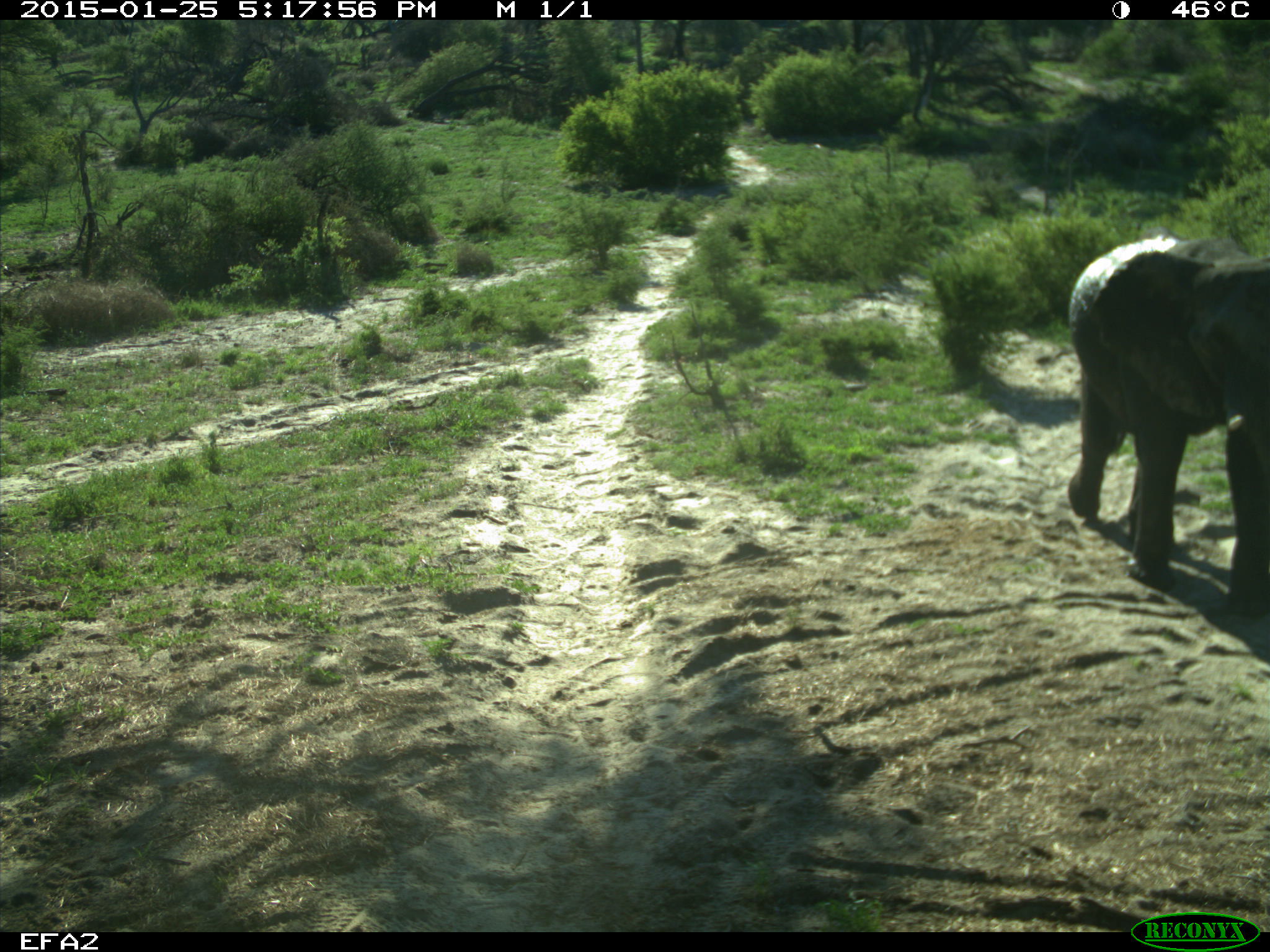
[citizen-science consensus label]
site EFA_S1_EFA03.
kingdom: Animalia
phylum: Chordata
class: Mammalia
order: Proboscidea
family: Elephantidae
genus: Loxodonta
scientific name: Loxodonta africana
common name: african bush elephant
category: elephant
Elephant (african bush elephant) (Loxodonta africana), count 1. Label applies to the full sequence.